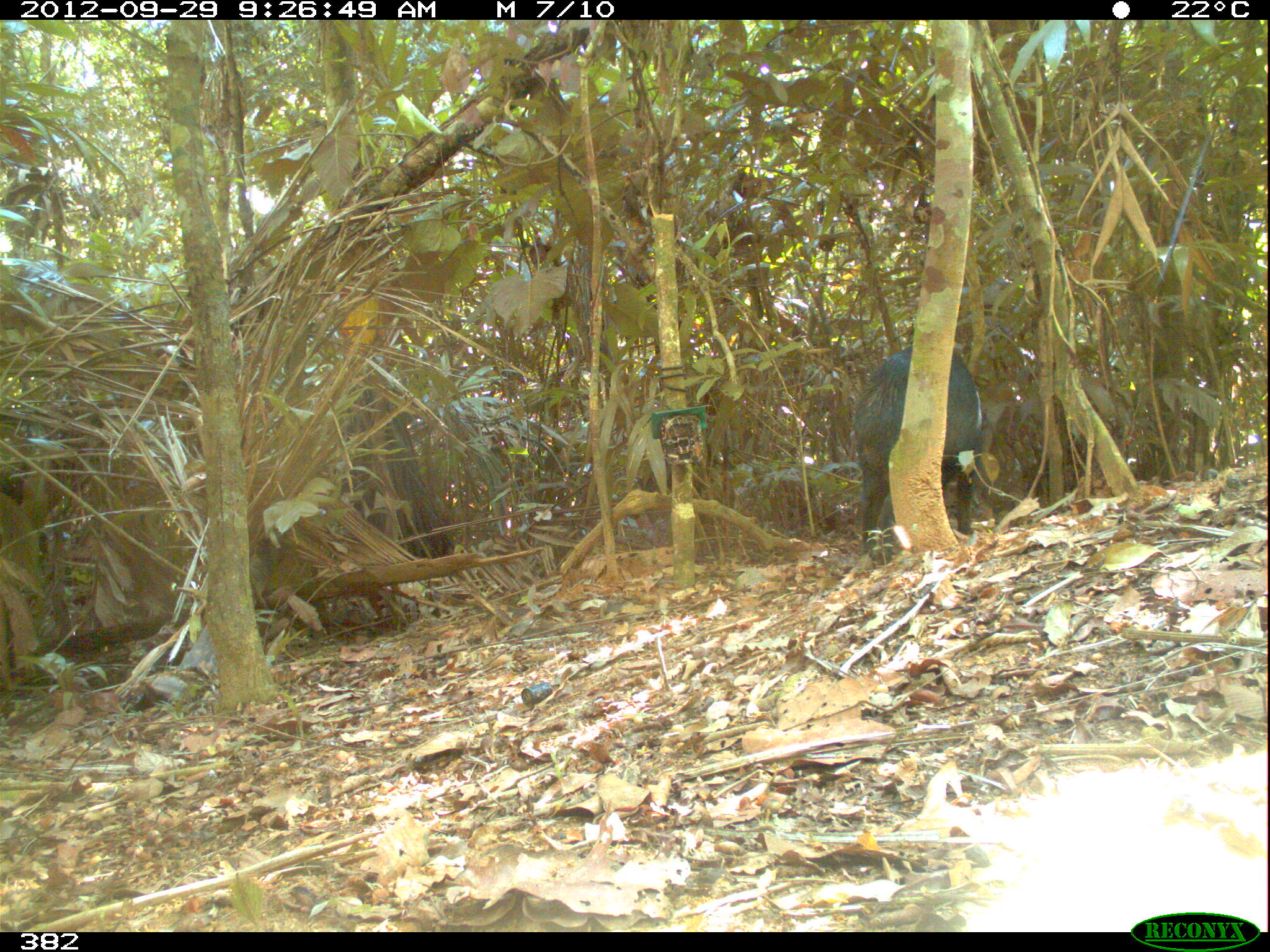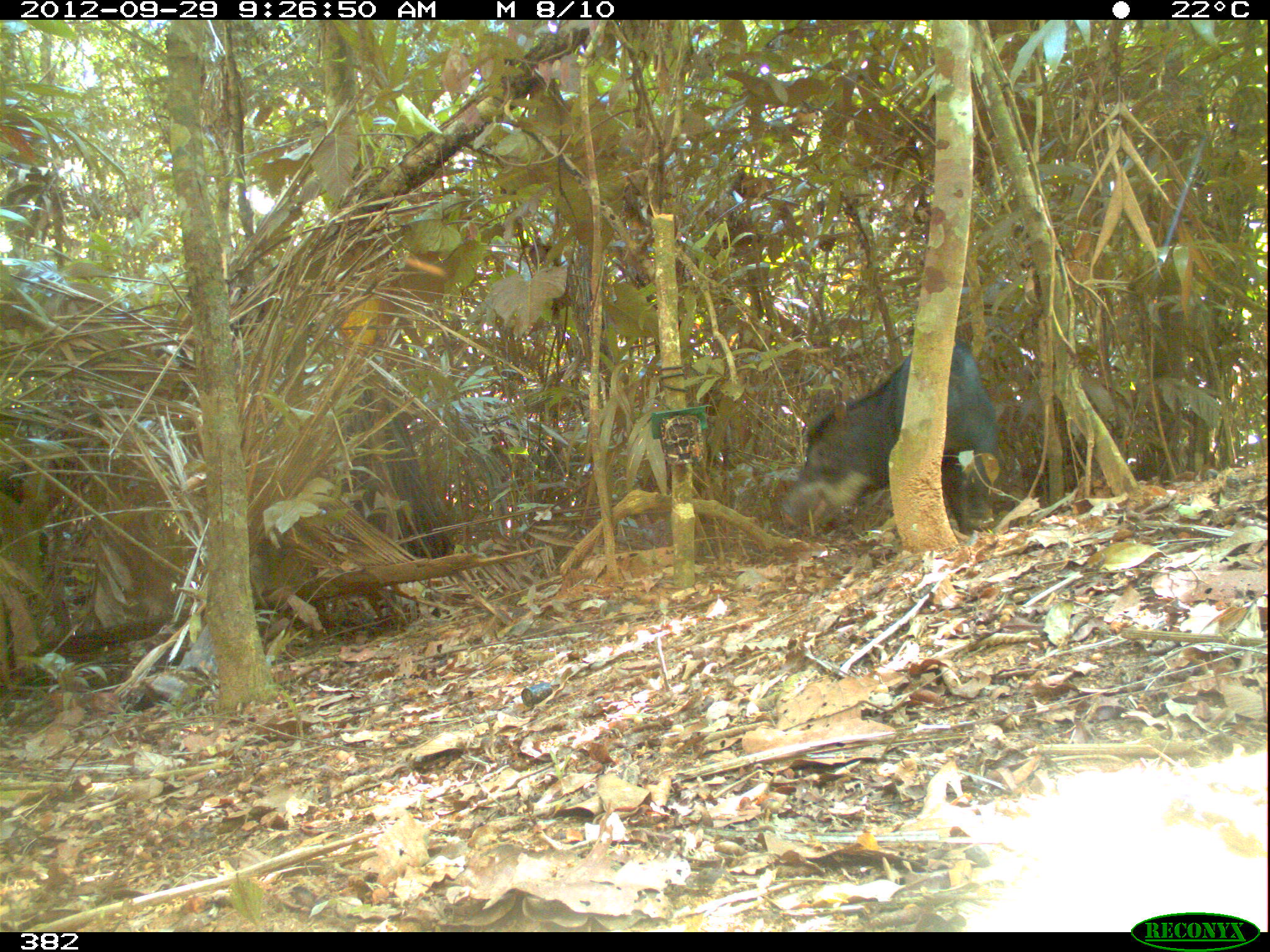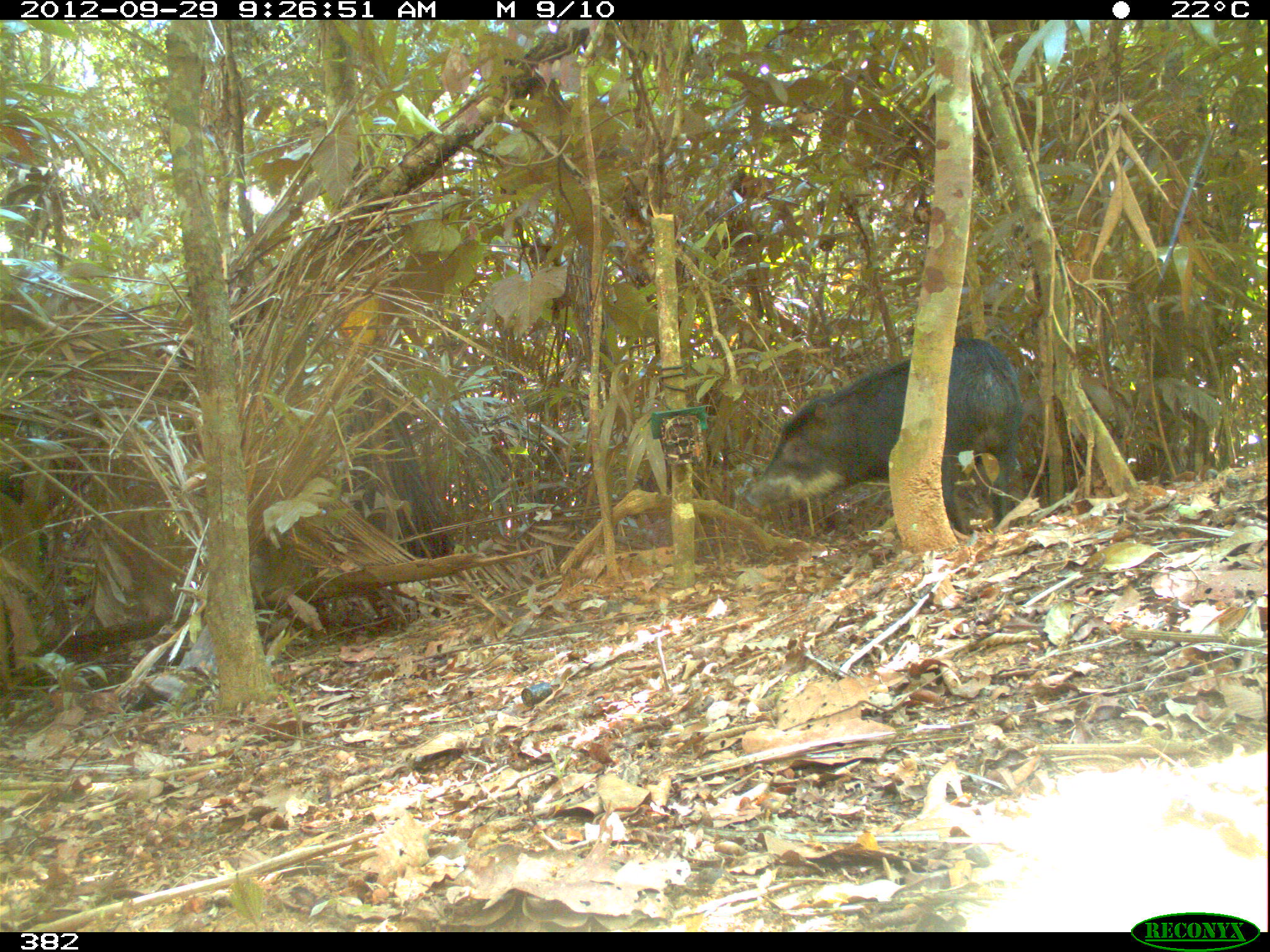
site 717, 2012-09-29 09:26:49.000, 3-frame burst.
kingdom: Animalia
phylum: Chordata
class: Mammalia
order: Artiodactyla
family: Tayassuidae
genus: Tayassu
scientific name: Tayassu pecari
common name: white-lipped peccary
Tayassu pecari (white-lipped peccary).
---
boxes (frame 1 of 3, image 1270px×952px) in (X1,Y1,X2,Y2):
tayassu pecari: (854,346,983,565)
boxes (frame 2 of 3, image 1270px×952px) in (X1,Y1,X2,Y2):
tayassu pecari: (781,338,1000,537)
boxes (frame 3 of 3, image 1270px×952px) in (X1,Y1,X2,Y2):
tayassu pecari: (741,339,1026,535)